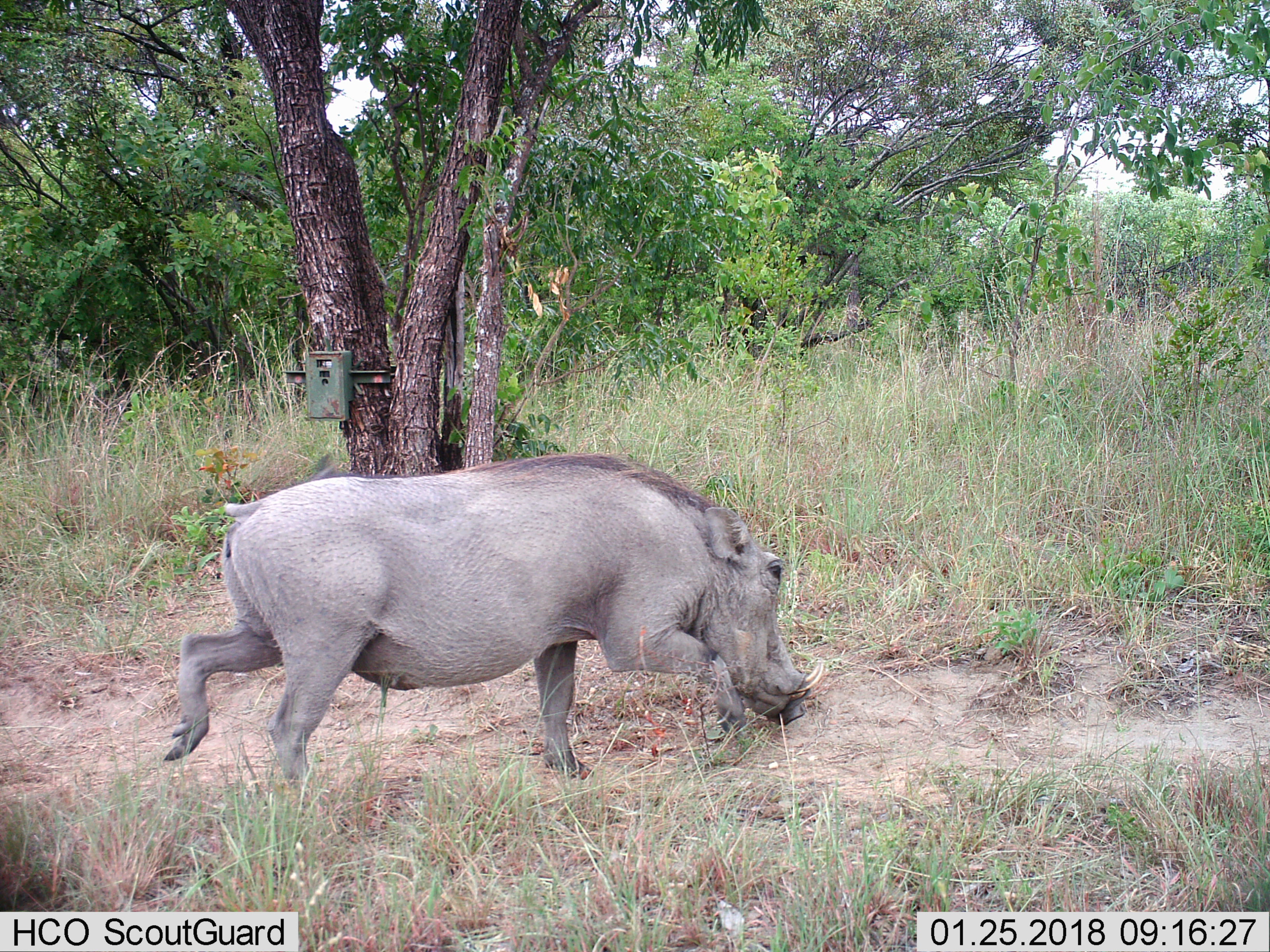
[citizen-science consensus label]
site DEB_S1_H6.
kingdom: Animalia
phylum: Chordata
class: Mammalia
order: Artiodactyla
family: Suidae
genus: Phacochoerus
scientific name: Phacochoerus africanus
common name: warthog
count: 1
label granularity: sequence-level